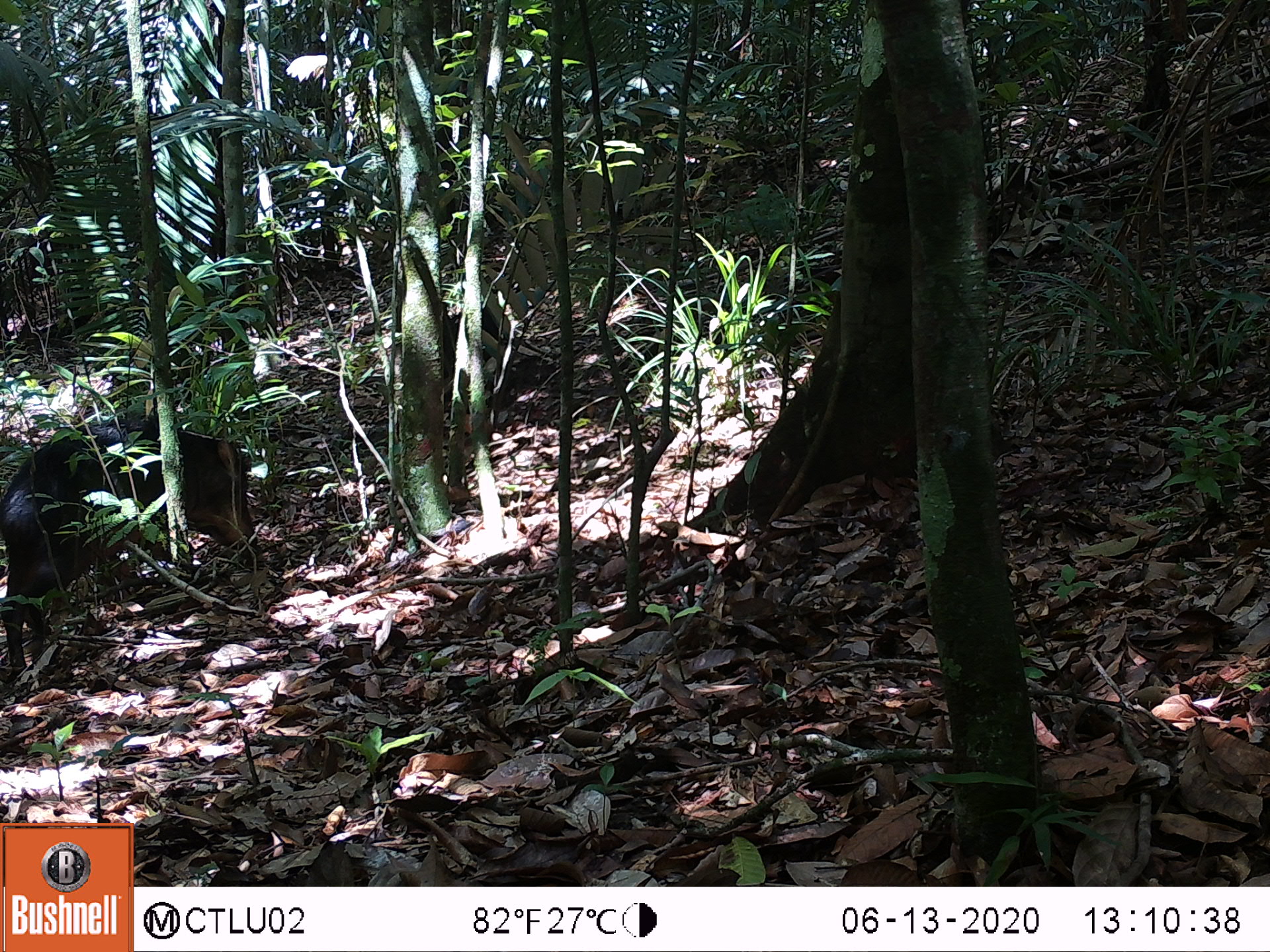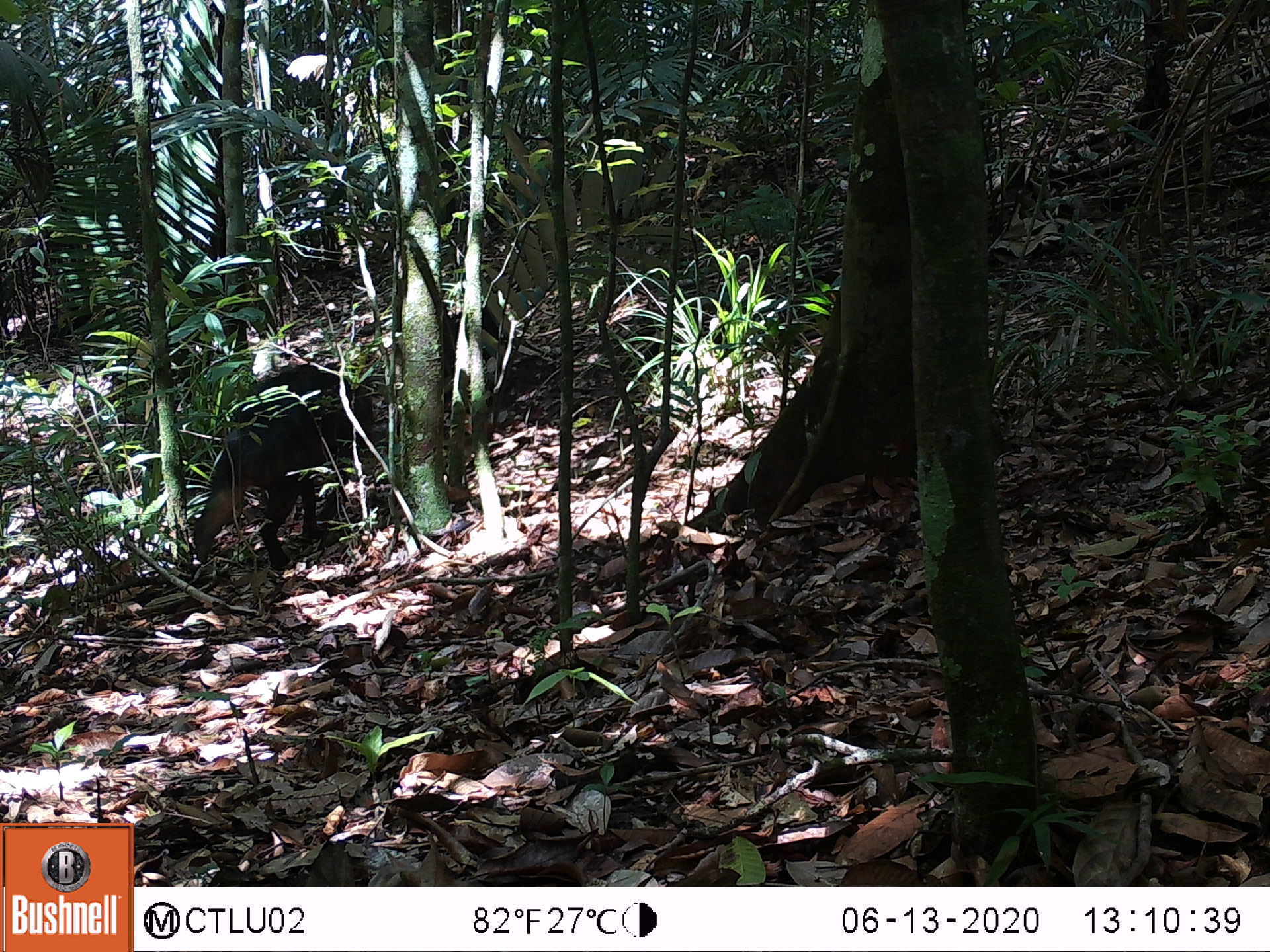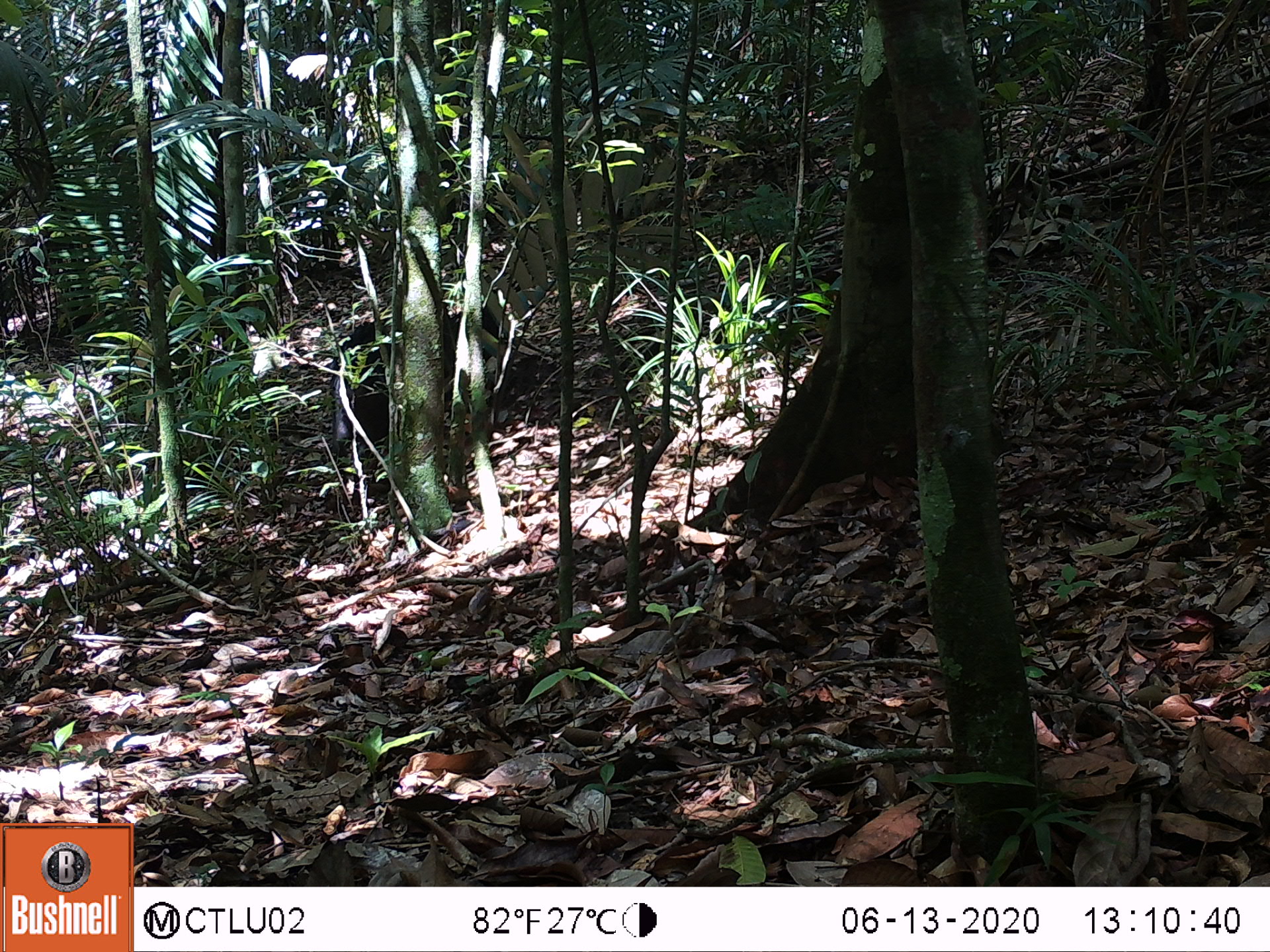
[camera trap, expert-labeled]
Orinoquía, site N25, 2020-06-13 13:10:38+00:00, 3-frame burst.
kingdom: Animalia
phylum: Chordata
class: Mammalia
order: Artiodactyla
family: Tayassuidae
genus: Pecari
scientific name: Pecari tajacu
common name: collared peccary